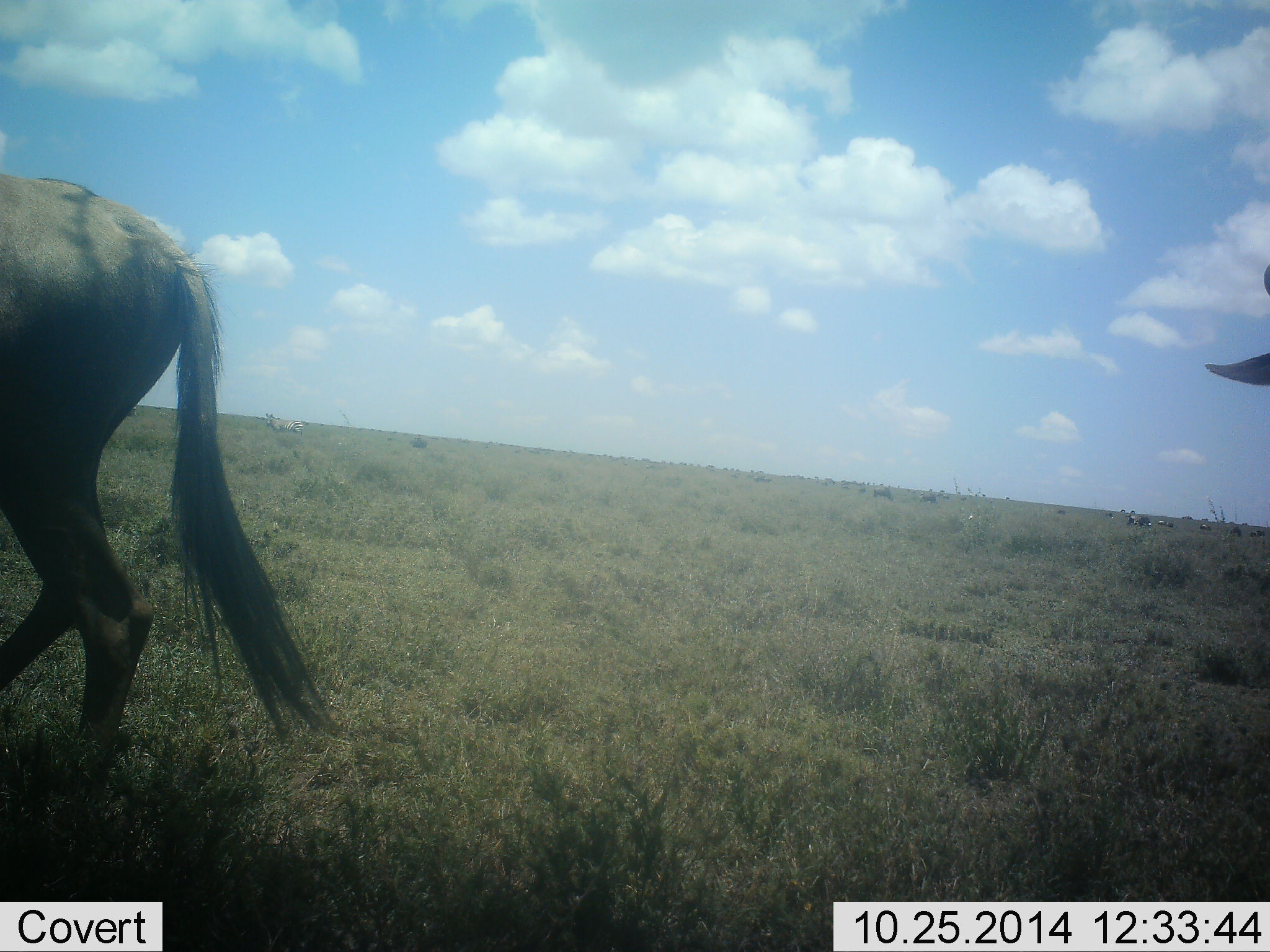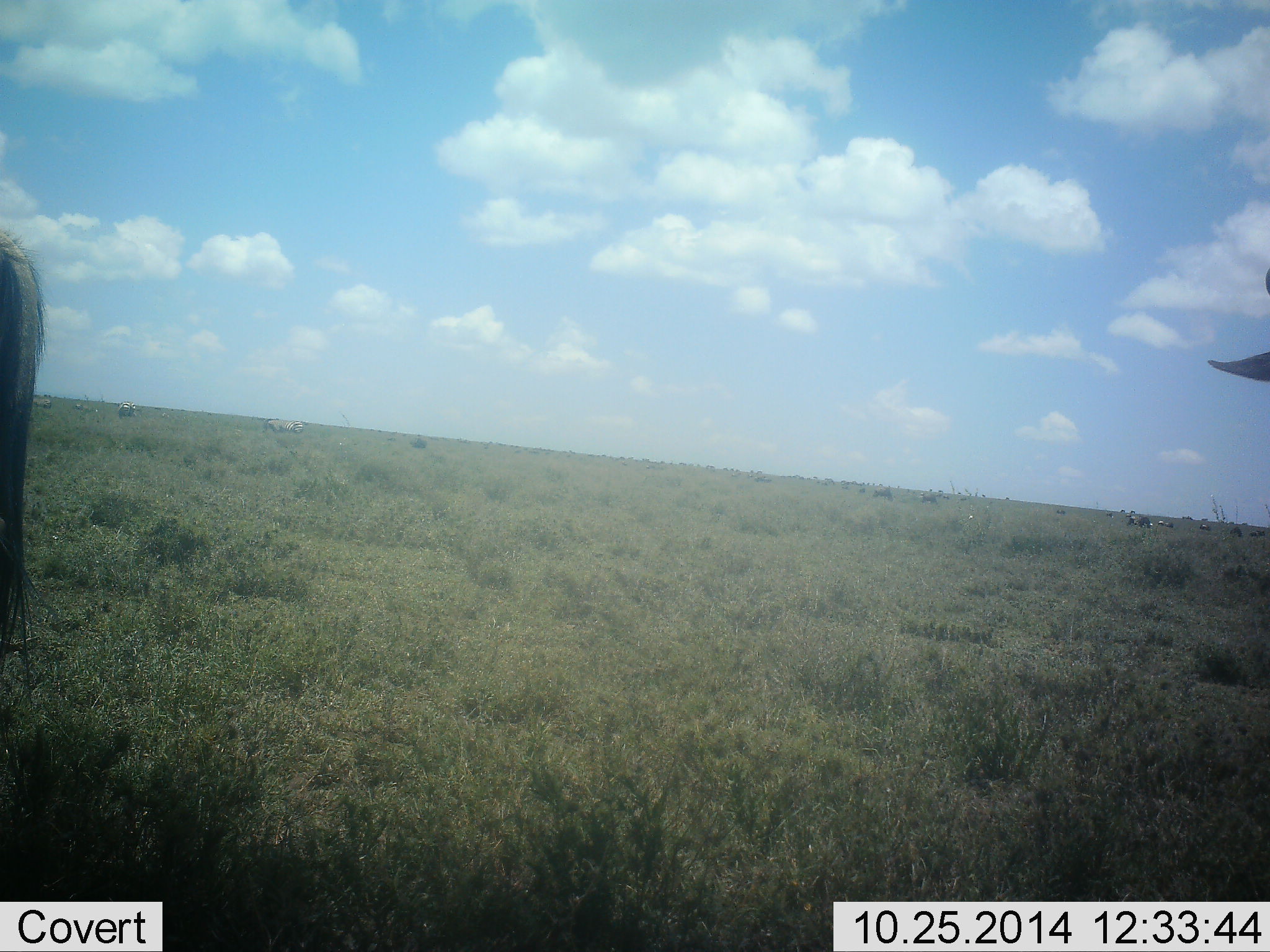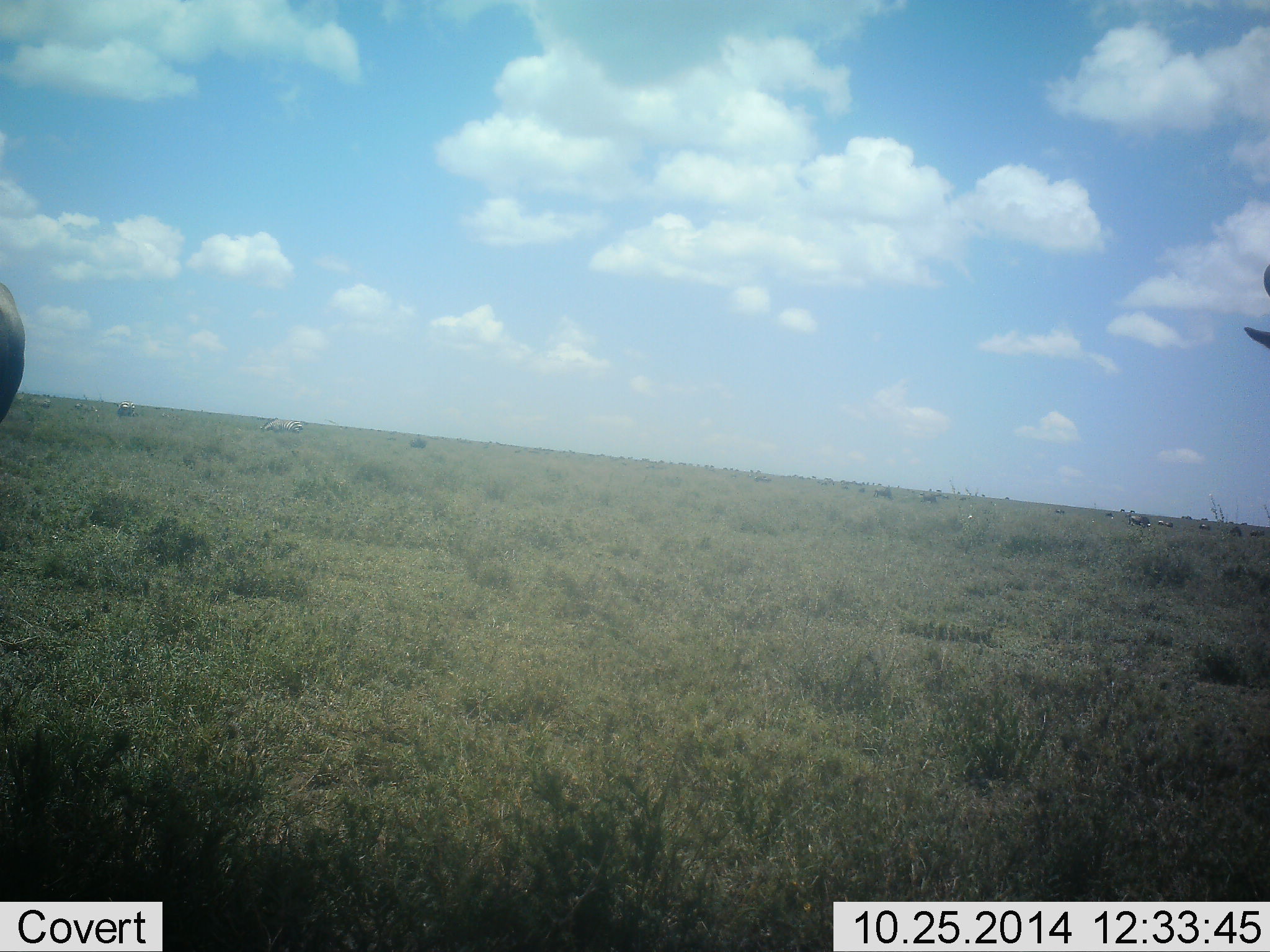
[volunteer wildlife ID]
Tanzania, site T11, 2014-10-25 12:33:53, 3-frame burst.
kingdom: Animalia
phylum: Chordata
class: Mammalia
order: Artiodactyla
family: Bovidae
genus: Connochaetes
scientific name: Connochaetes taurinus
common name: blue wildebeest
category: wildebeest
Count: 2.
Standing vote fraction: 55%.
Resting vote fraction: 0%.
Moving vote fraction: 82%.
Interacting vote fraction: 0%.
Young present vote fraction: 0%.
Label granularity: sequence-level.